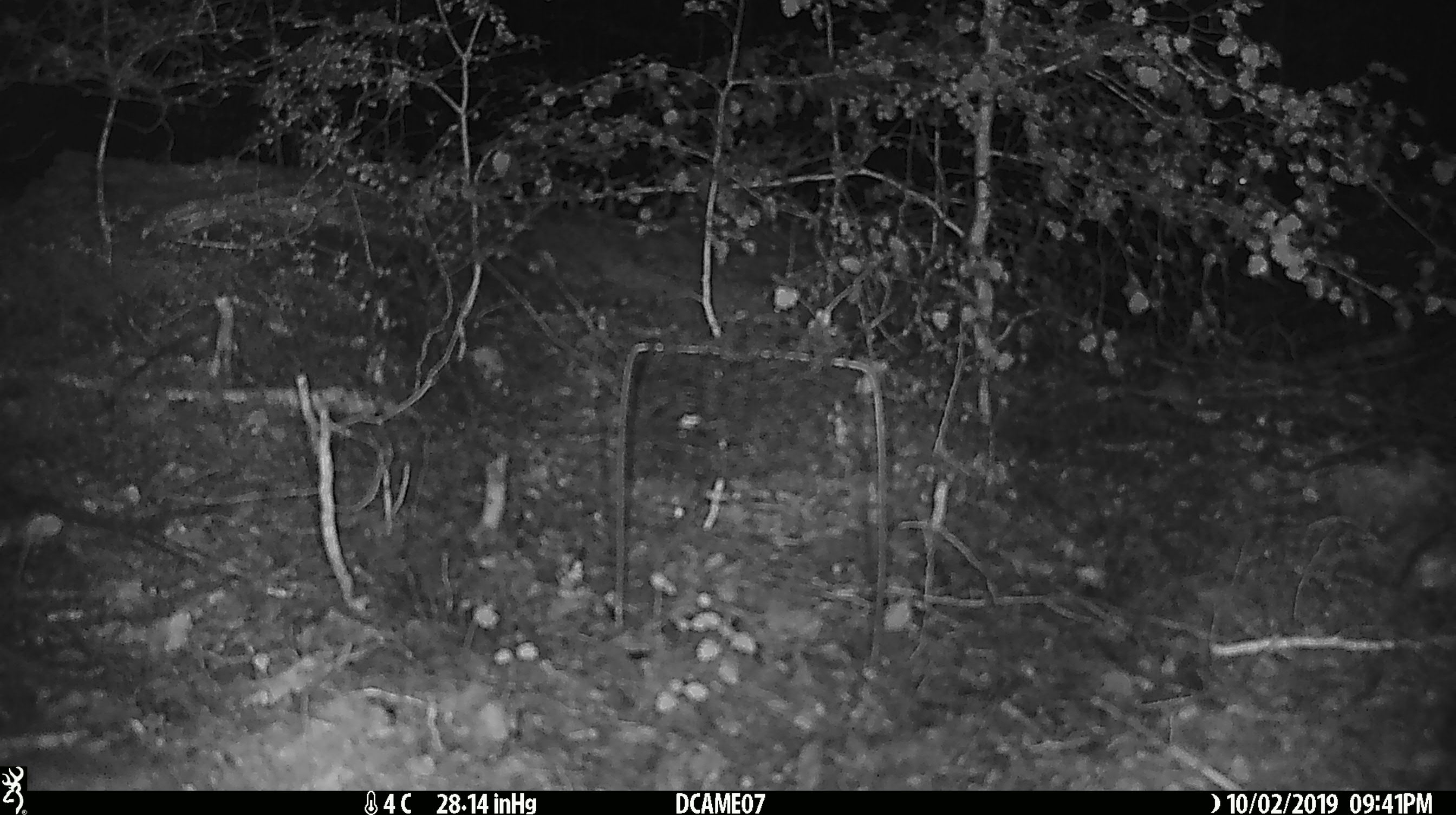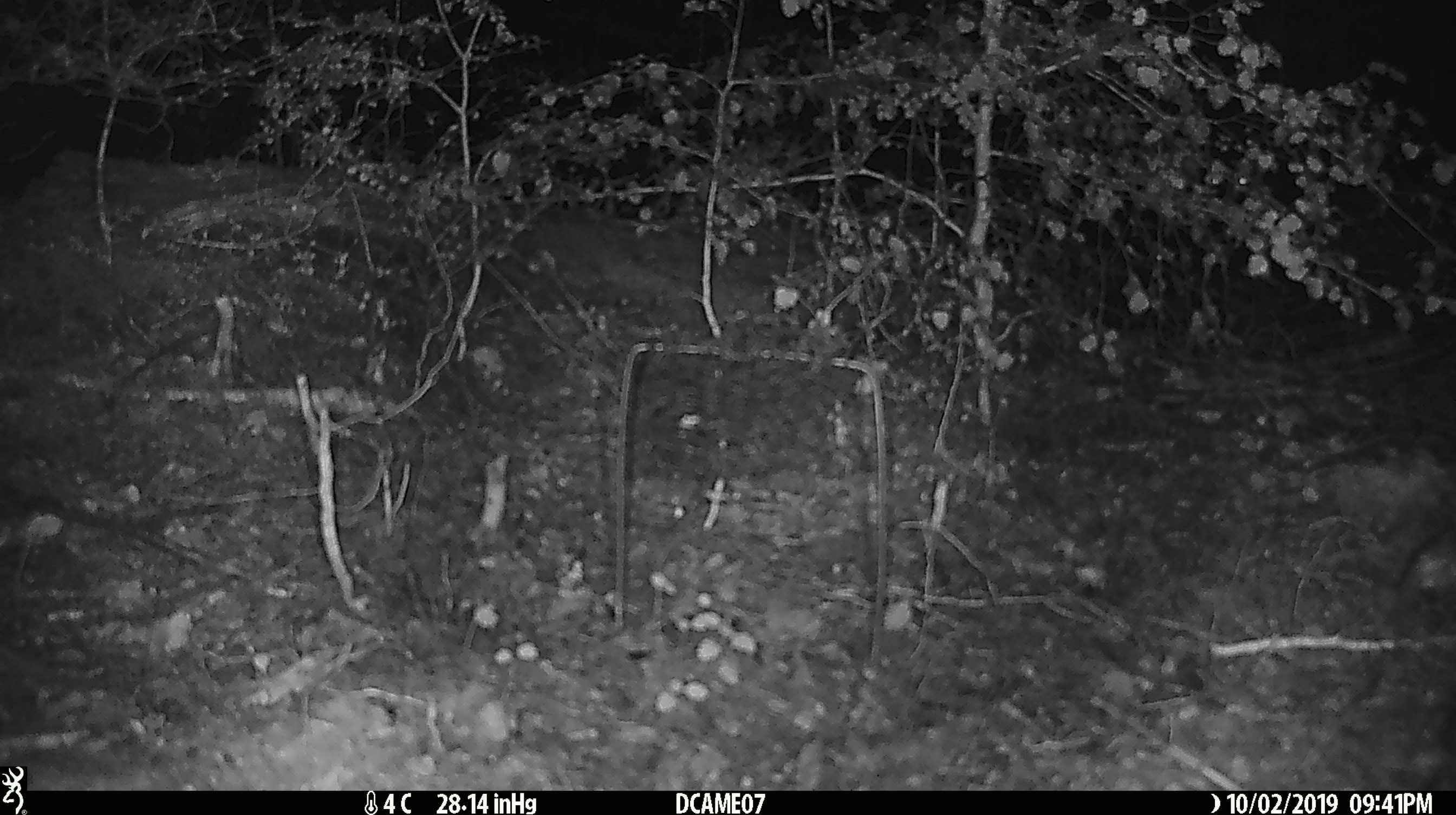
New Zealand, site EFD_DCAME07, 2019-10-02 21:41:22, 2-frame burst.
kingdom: Animalia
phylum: Chordata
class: Mammalia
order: Rodentia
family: Muridae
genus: Mus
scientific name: Mus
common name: mouse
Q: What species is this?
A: Mouse (Mus).